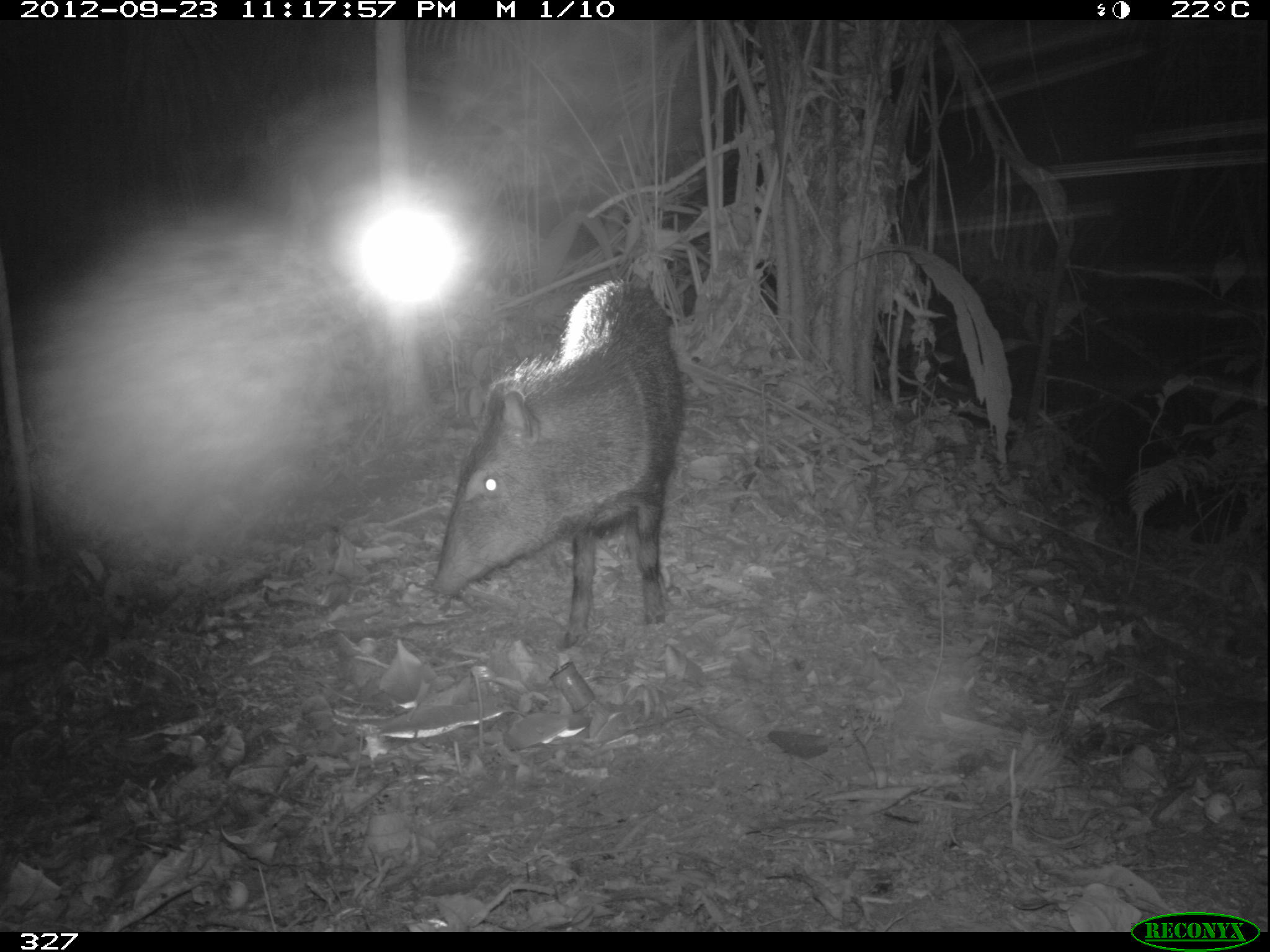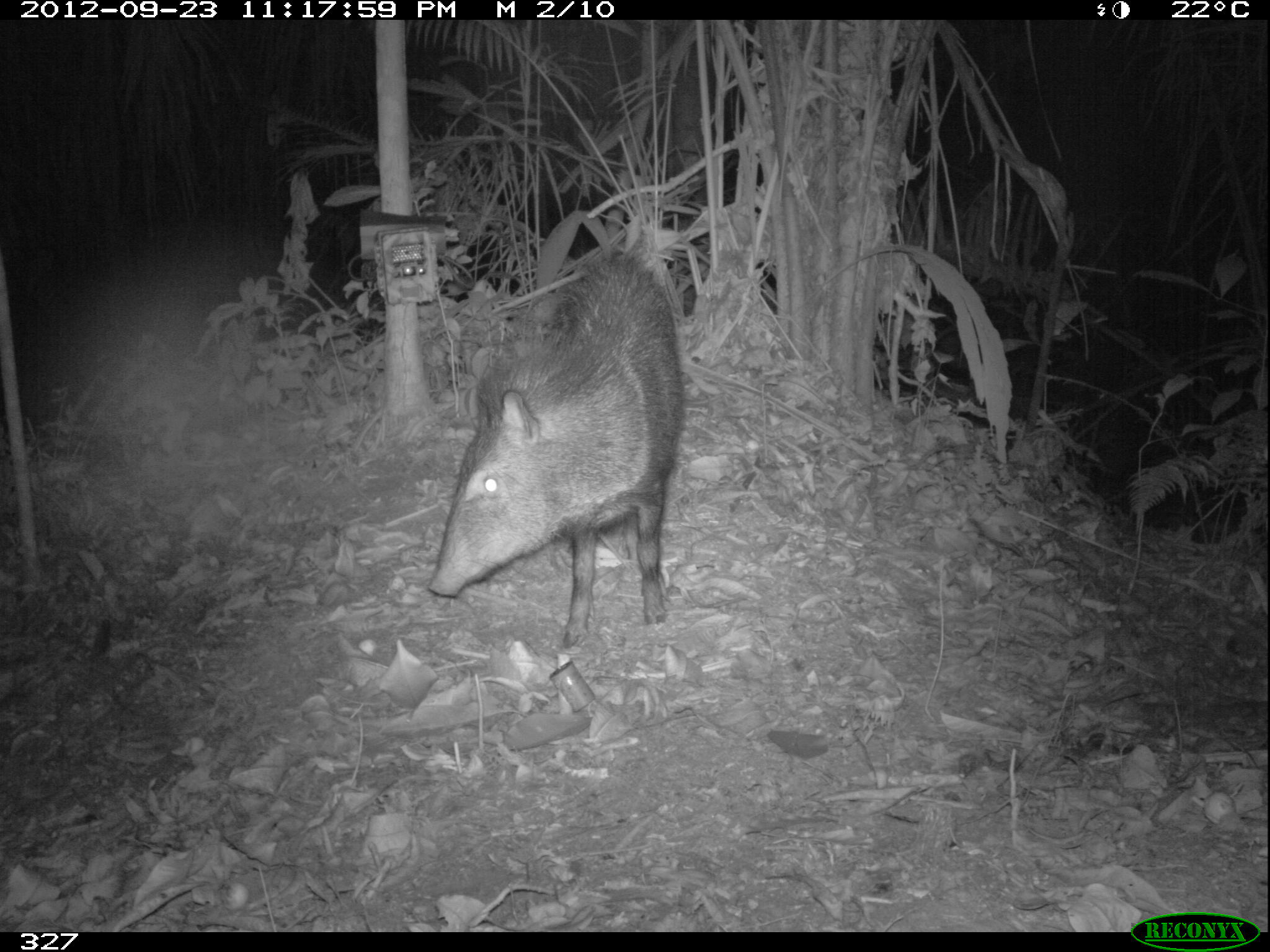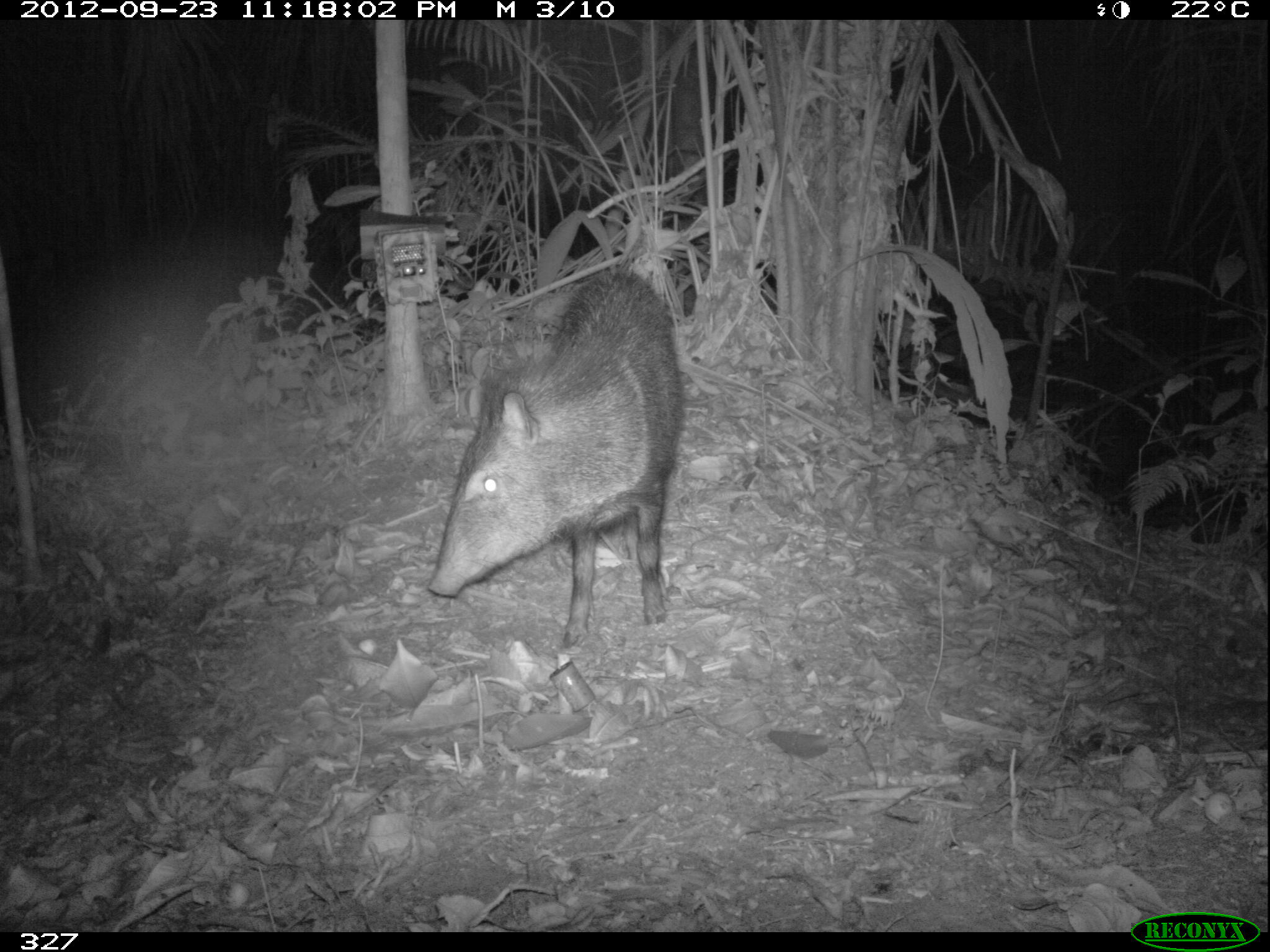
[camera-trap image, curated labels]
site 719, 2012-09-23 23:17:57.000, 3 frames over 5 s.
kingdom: Animalia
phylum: Chordata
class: Mammalia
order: Artiodactyla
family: Tayassuidae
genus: Pecari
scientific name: Pecari tajacu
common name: collared peccary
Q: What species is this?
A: Pecari tajacu (collared peccary).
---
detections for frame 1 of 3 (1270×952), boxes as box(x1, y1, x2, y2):
pecari tajacu: box(431, 277, 686, 649)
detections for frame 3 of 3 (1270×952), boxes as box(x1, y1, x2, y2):
pecari tajacu: box(427, 266, 684, 651)